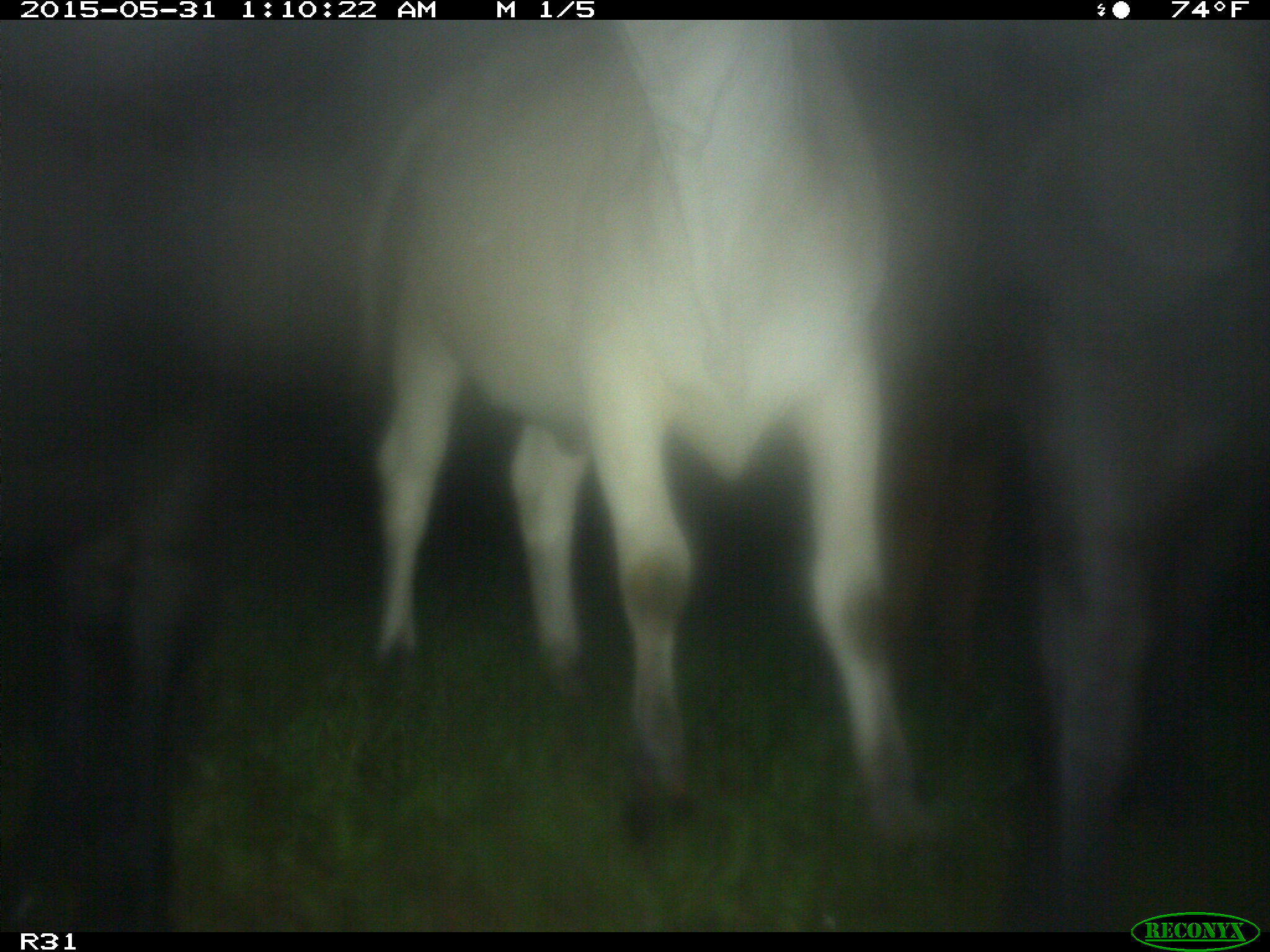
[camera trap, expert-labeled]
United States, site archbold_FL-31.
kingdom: Animalia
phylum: Chordata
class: Mammalia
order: Artiodactyla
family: Bovidae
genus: Bos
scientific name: Bos taurus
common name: domestic cow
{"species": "Bos taurus (domestic cow)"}